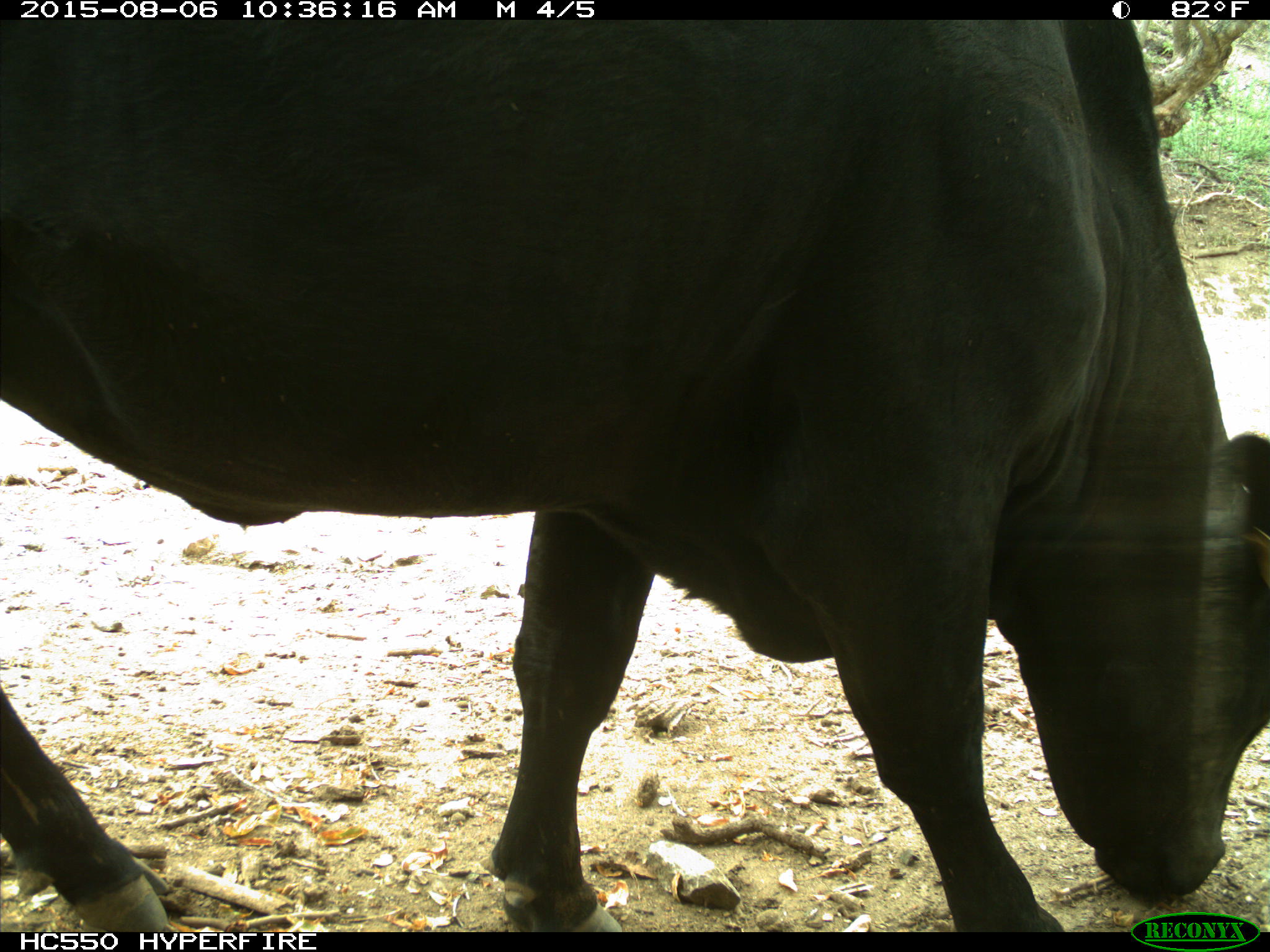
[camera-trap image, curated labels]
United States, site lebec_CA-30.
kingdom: Animalia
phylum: Chordata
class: Mammalia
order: Artiodactyla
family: Bovidae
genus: Bos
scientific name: Bos taurus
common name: domestic cow